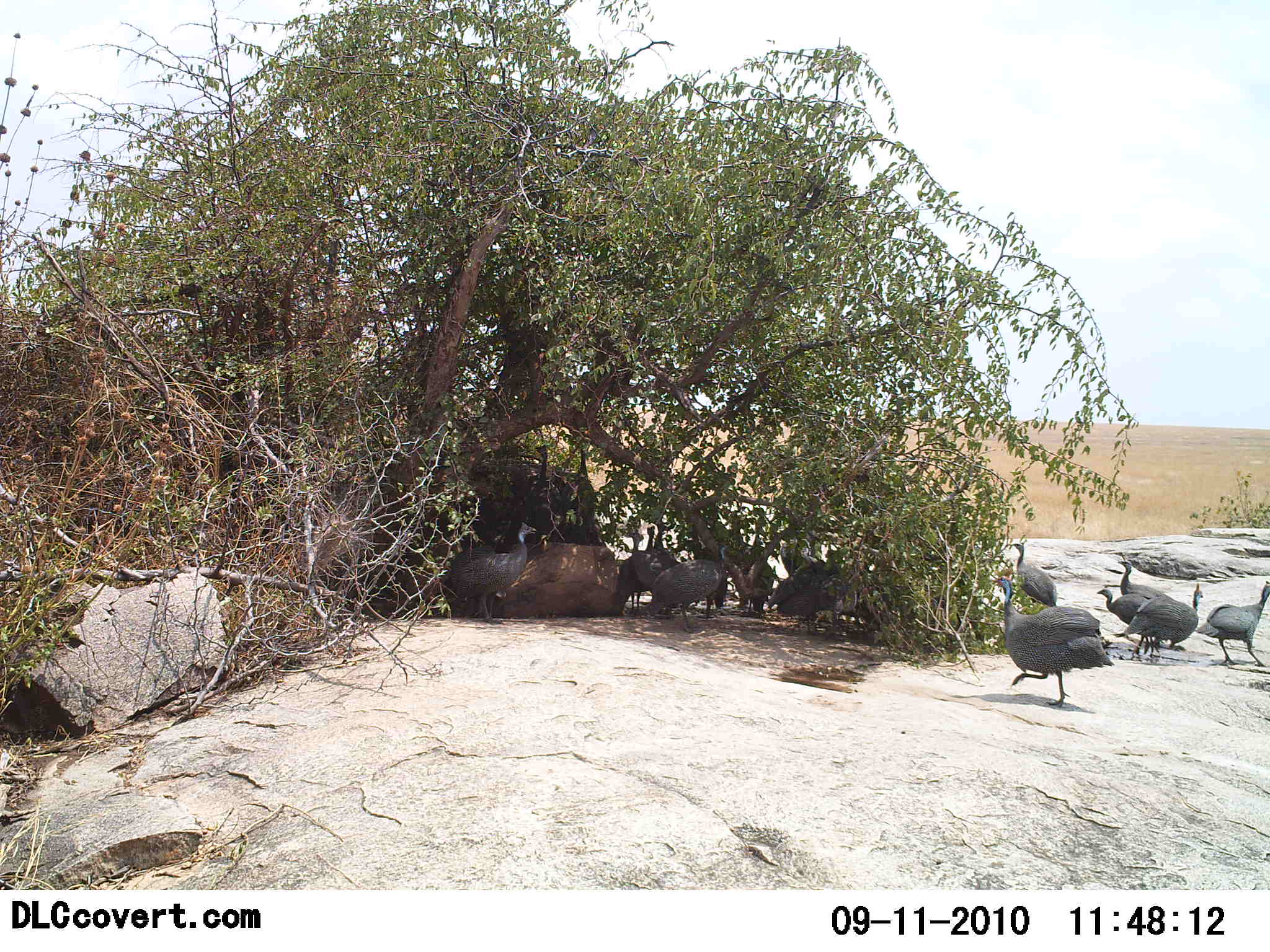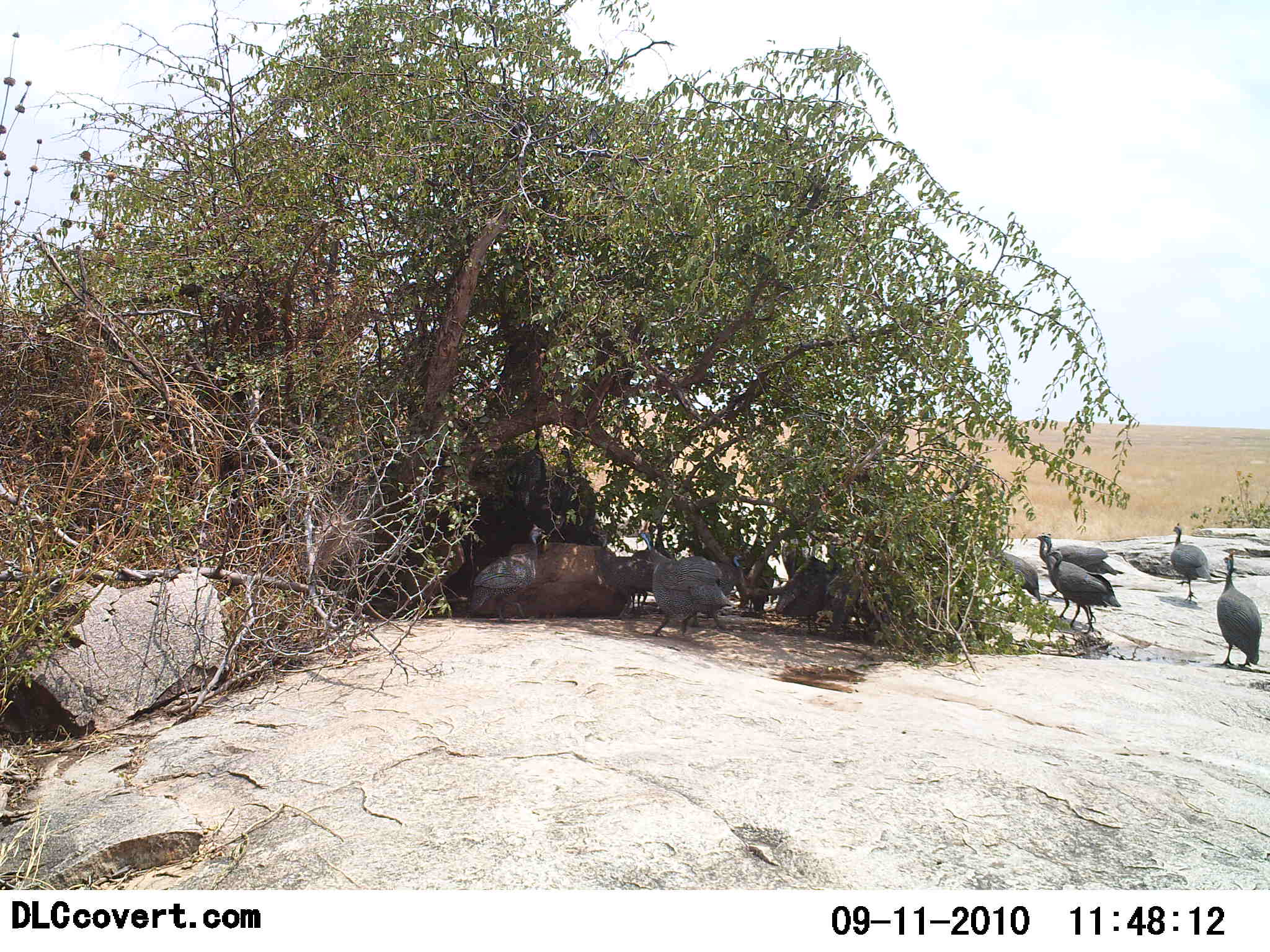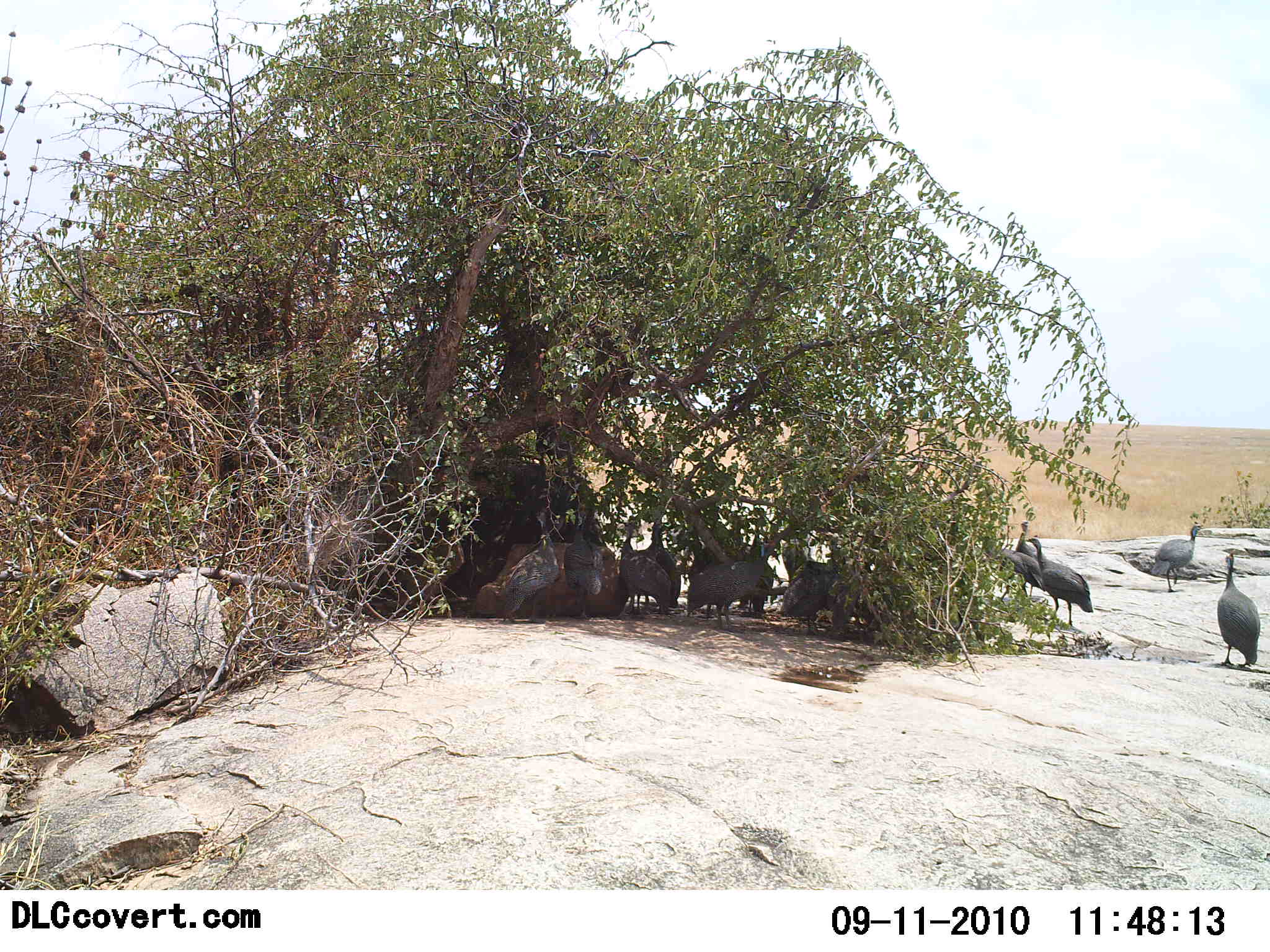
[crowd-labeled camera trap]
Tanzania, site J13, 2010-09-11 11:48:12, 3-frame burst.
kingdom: Animalia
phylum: Chordata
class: Aves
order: Galliformes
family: Numididae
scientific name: Numididae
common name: guinea fowl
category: guineafowl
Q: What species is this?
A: Guineafowl (guinea fowl) (Numididae).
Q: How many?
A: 11-50.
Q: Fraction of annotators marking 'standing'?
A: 27%.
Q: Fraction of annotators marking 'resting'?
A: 0%.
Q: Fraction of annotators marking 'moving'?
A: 91%.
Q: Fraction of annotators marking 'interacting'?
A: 9%.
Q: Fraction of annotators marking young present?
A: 9%.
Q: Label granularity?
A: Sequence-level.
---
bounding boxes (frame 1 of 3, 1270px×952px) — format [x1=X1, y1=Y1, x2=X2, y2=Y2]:
animal: [x1=990, y1=576, x2=1115, y2=707]; [x1=446, y1=522, x2=537, y2=623]; [x1=646, y1=542, x2=727, y2=633]; [x1=1112, y1=581, x2=1205, y2=660]; [x1=1194, y1=579, x2=1269, y2=667]; [x1=1116, y1=559, x2=1178, y2=643]; [x1=778, y1=564, x2=853, y2=630]; [x1=616, y1=551, x2=692, y2=615]; [x1=766, y1=552, x2=838, y2=615]; [x1=1096, y1=587, x2=1162, y2=654]; [x1=522, y1=444, x2=562, y2=550]; [x1=562, y1=445, x2=604, y2=544]; [x1=1007, y1=541, x2=1057, y2=608]; [x1=654, y1=524, x2=669, y2=552]; [x1=645, y1=525, x2=659, y2=553]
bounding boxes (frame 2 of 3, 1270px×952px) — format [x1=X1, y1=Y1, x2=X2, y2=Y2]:
animal: [x1=635, y1=521, x2=729, y2=639]; [x1=471, y1=523, x2=547, y2=624]; [x1=772, y1=536, x2=841, y2=635]; [x1=1045, y1=548, x2=1121, y2=634]; [x1=594, y1=530, x2=661, y2=622]; [x1=1037, y1=533, x2=1101, y2=624]; [x1=1216, y1=552, x2=1261, y2=668]; [x1=984, y1=514, x2=1041, y2=604]; [x1=501, y1=427, x2=547, y2=537]; [x1=545, y1=443, x2=597, y2=539]; [x1=1037, y1=531, x2=1125, y2=578]; [x1=622, y1=531, x2=666, y2=614]; [x1=1171, y1=522, x2=1212, y2=600]; [x1=714, y1=553, x2=746, y2=597]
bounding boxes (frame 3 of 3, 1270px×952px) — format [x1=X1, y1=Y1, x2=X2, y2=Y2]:
animal: [x1=686, y1=539, x2=780, y2=632]; [x1=498, y1=511, x2=561, y2=623]; [x1=1024, y1=536, x2=1095, y2=633]; [x1=684, y1=539, x2=762, y2=614]; [x1=781, y1=547, x2=846, y2=635]; [x1=1216, y1=550, x2=1261, y2=669]; [x1=982, y1=524, x2=1045, y2=605]; [x1=620, y1=517, x2=671, y2=617]; [x1=561, y1=511, x2=602, y2=619]; [x1=638, y1=518, x2=681, y2=615]; [x1=1151, y1=520, x2=1205, y2=593]; [x1=1017, y1=520, x2=1048, y2=599]